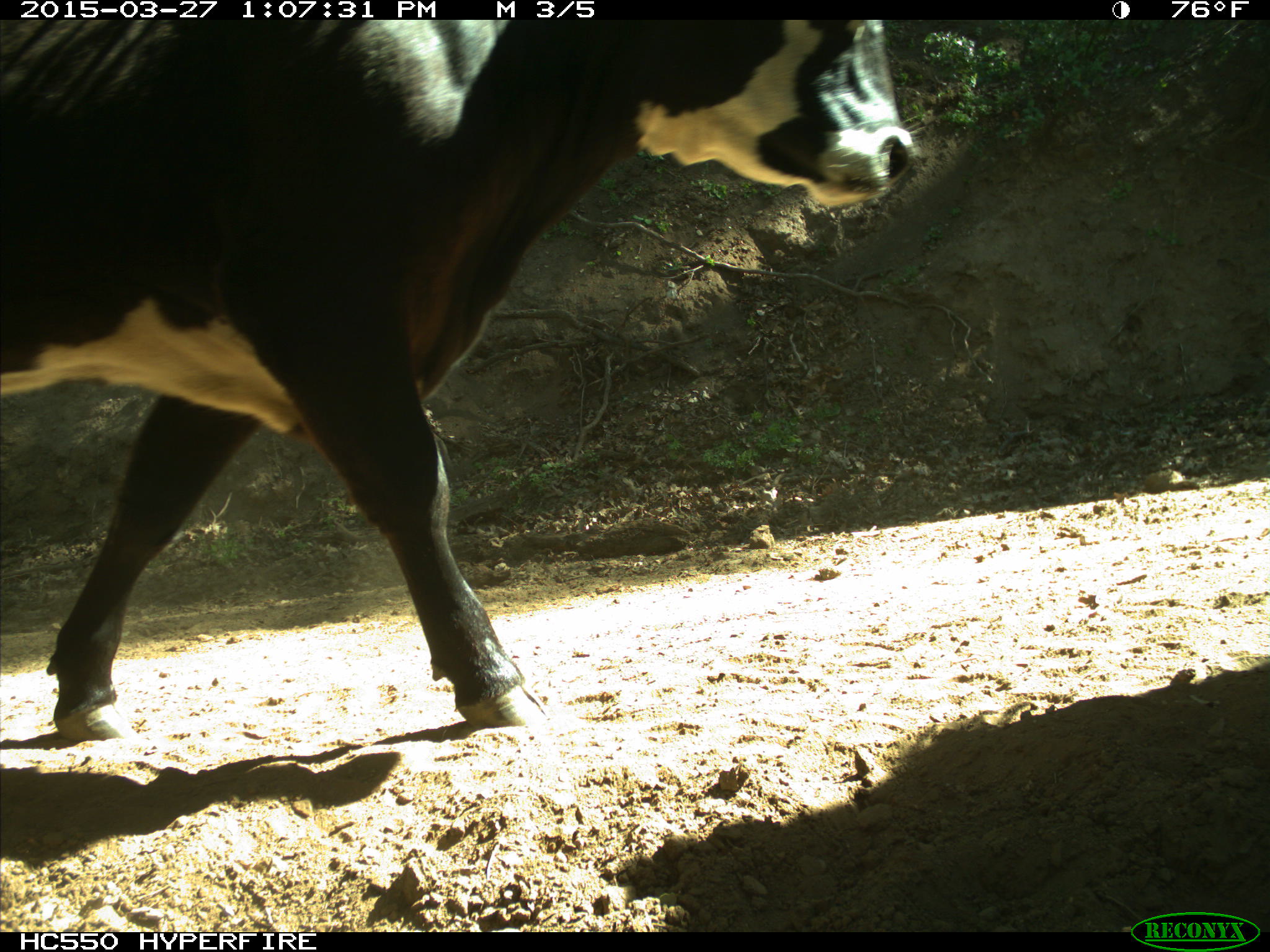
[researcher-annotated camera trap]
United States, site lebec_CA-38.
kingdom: Animalia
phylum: Chordata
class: Mammalia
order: Artiodactyla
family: Bovidae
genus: Bos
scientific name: Bos taurus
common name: domestic cow